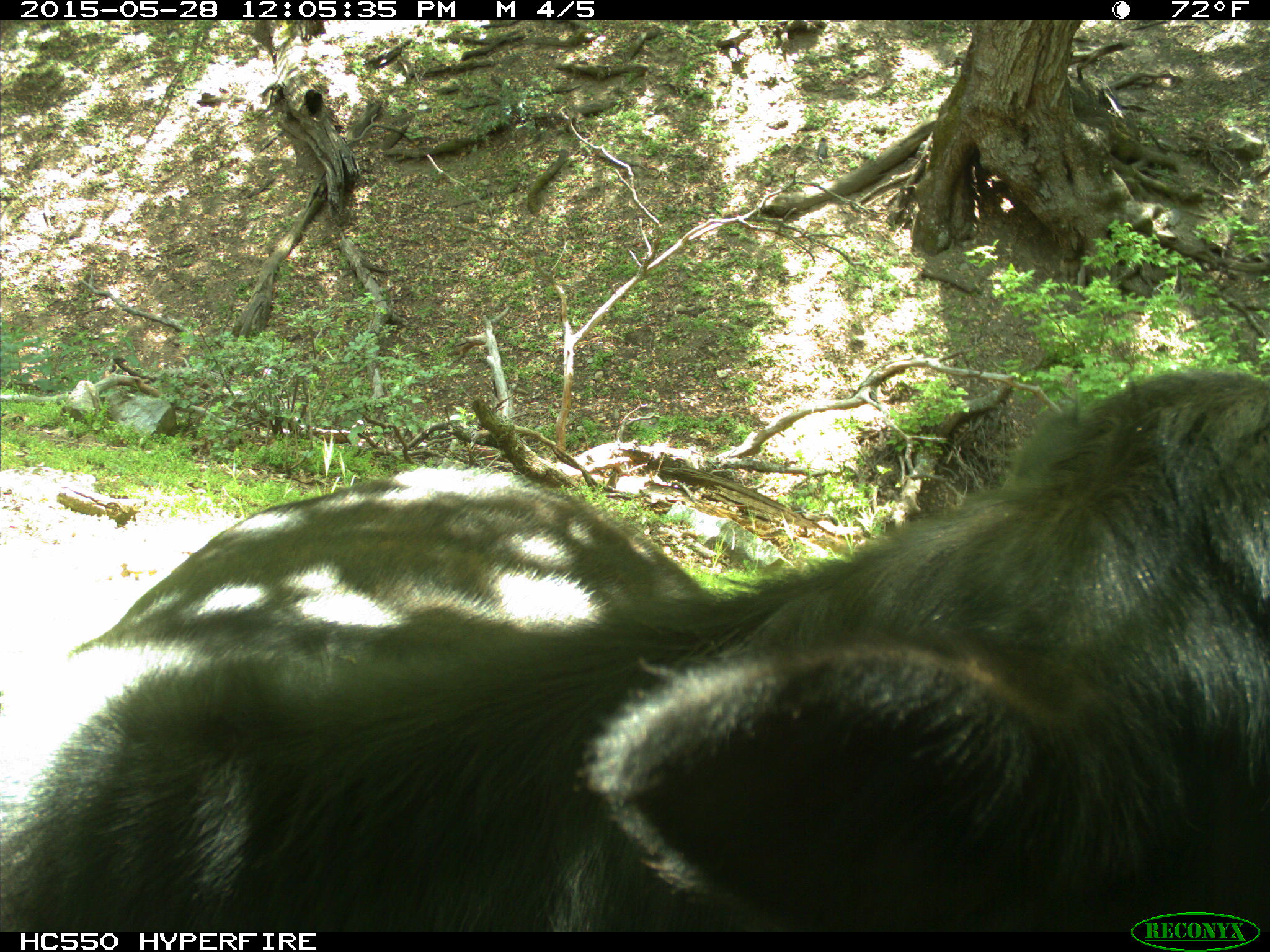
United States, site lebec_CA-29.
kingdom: Animalia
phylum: Chordata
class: Mammalia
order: Artiodactyla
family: Bovidae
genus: Bos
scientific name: Bos taurus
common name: domestic cow